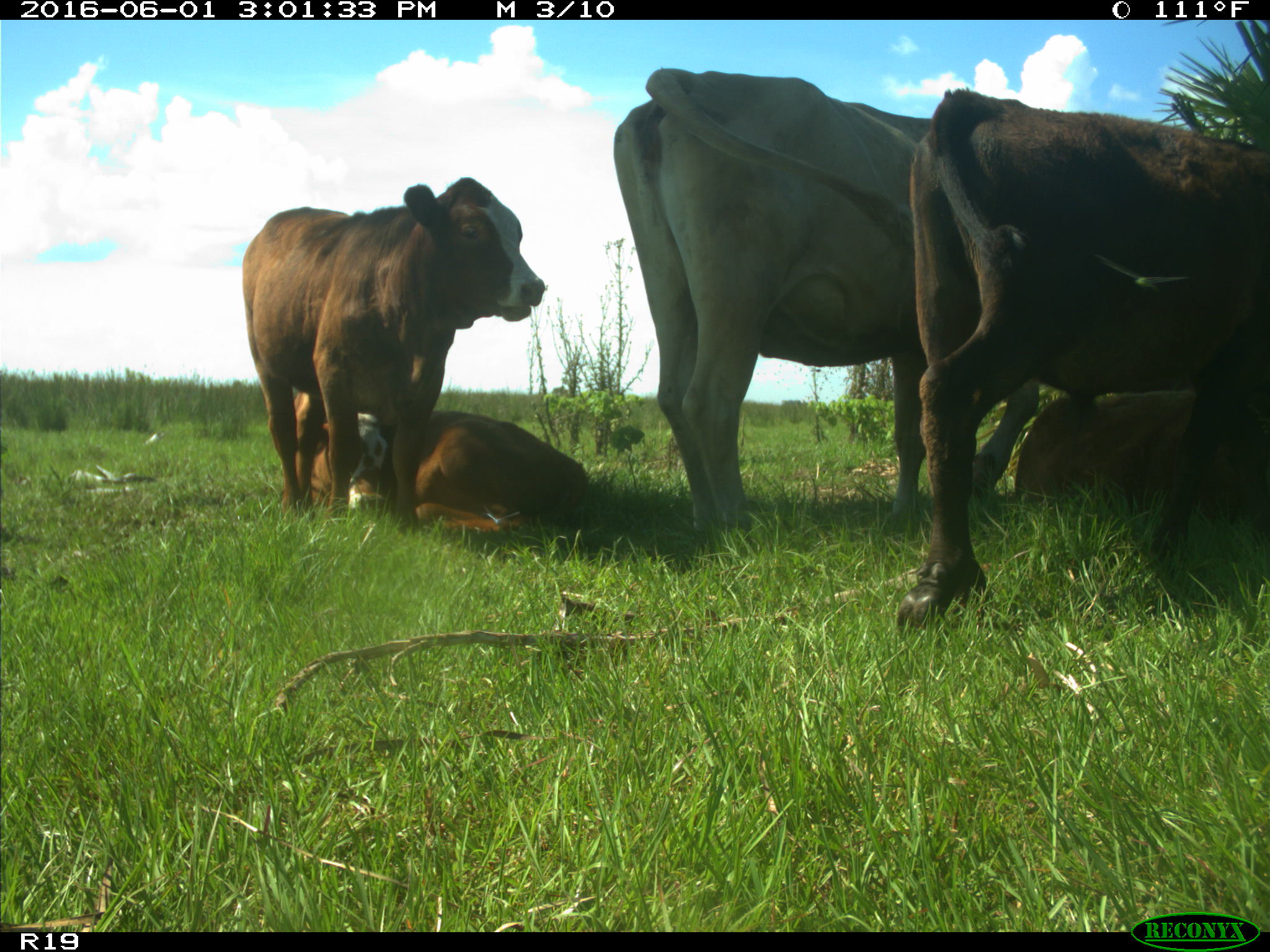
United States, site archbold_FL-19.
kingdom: Animalia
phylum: Chordata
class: Mammalia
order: Artiodactyla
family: Bovidae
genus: Bos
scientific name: Bos taurus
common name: domestic cow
Bos taurus (domestic cow).